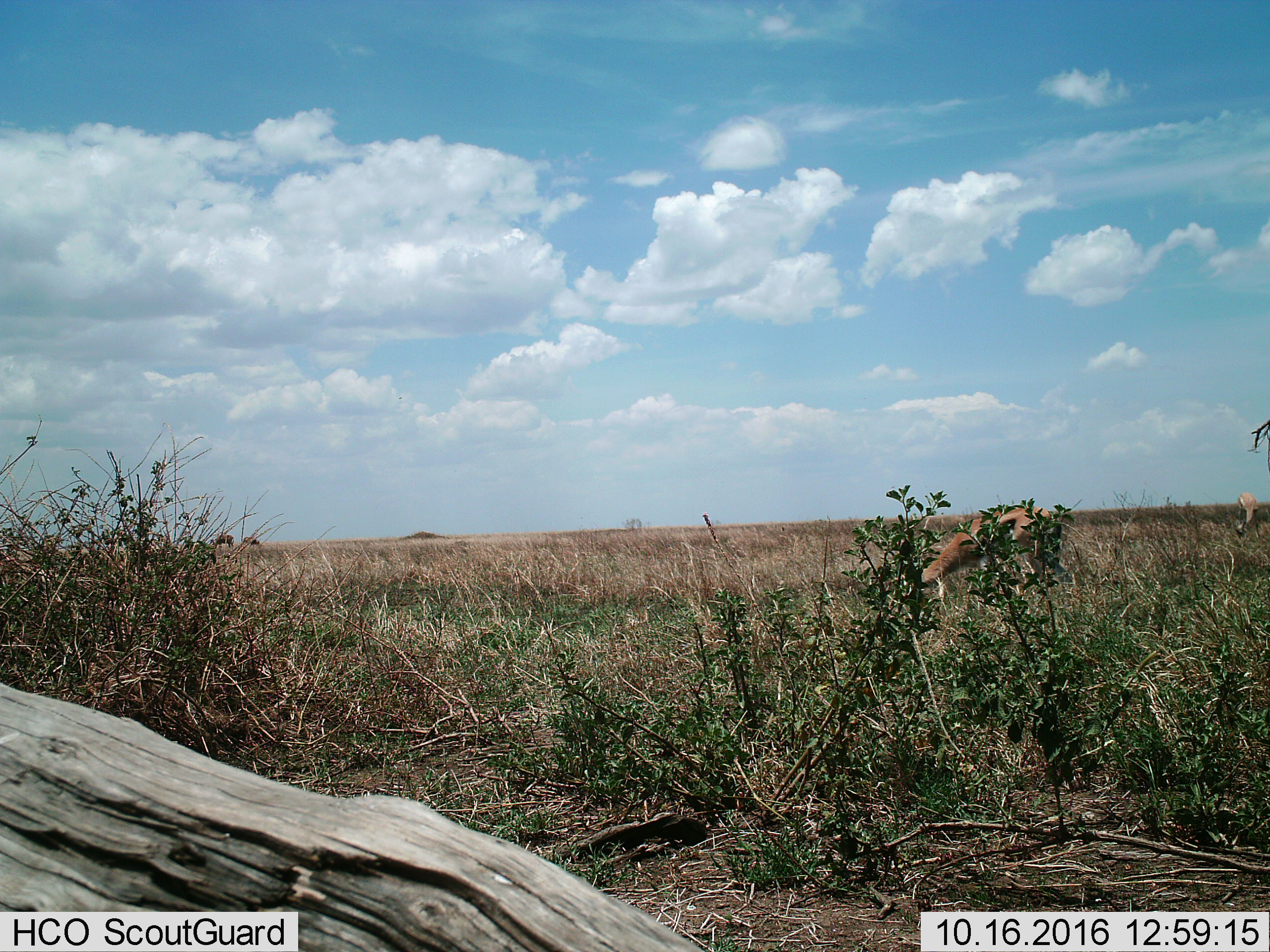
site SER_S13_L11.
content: unidentified animal